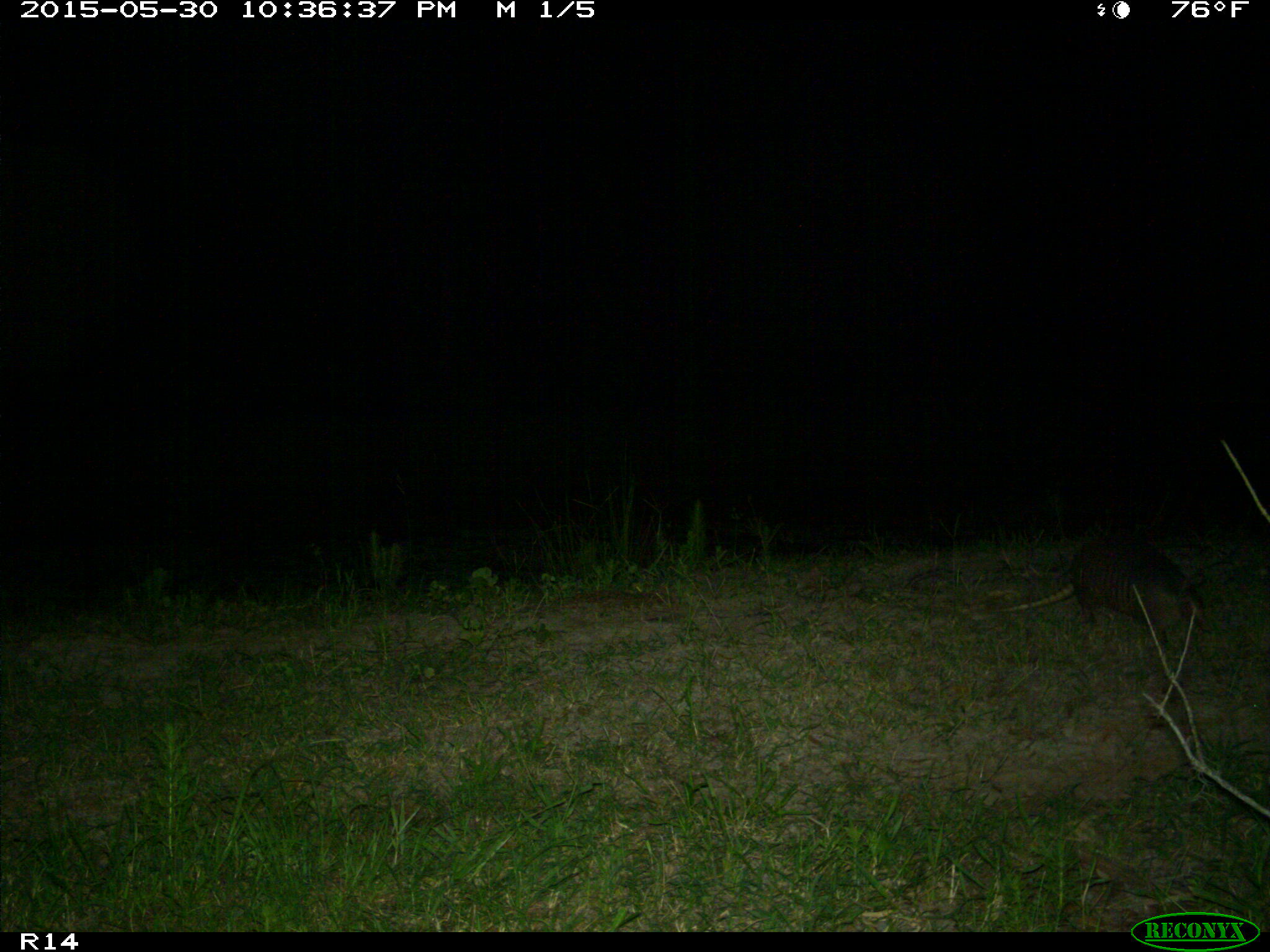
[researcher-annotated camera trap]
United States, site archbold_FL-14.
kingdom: Animalia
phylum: Chordata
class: Mammalia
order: Cingulata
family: Dasypodidae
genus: Dasypus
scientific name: Dasypus novemcinctus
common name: nine-banded armadillo